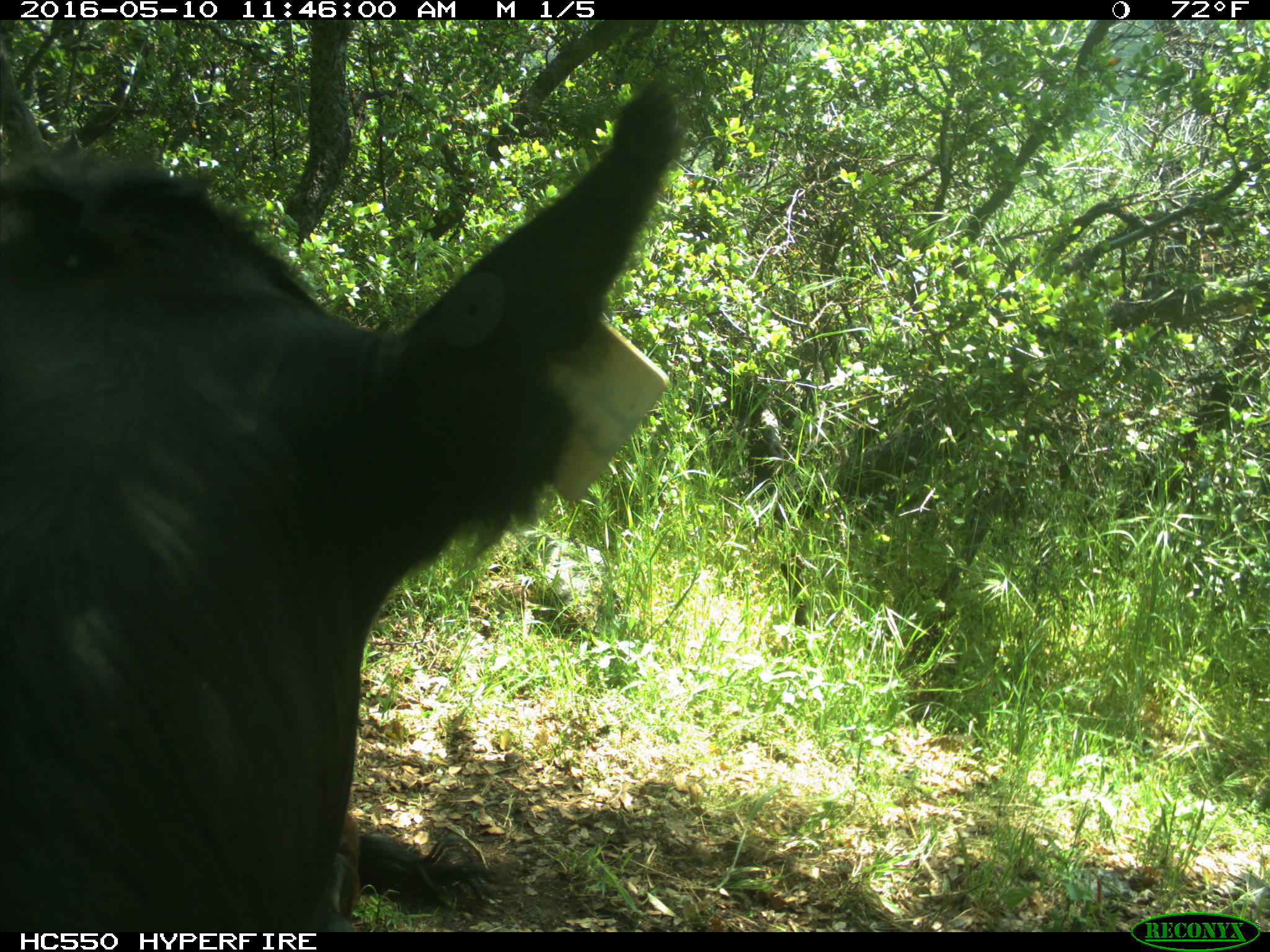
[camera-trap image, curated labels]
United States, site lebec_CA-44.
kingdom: Animalia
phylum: Chordata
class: Mammalia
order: Artiodactyla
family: Bovidae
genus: Bos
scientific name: Bos taurus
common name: domestic cow